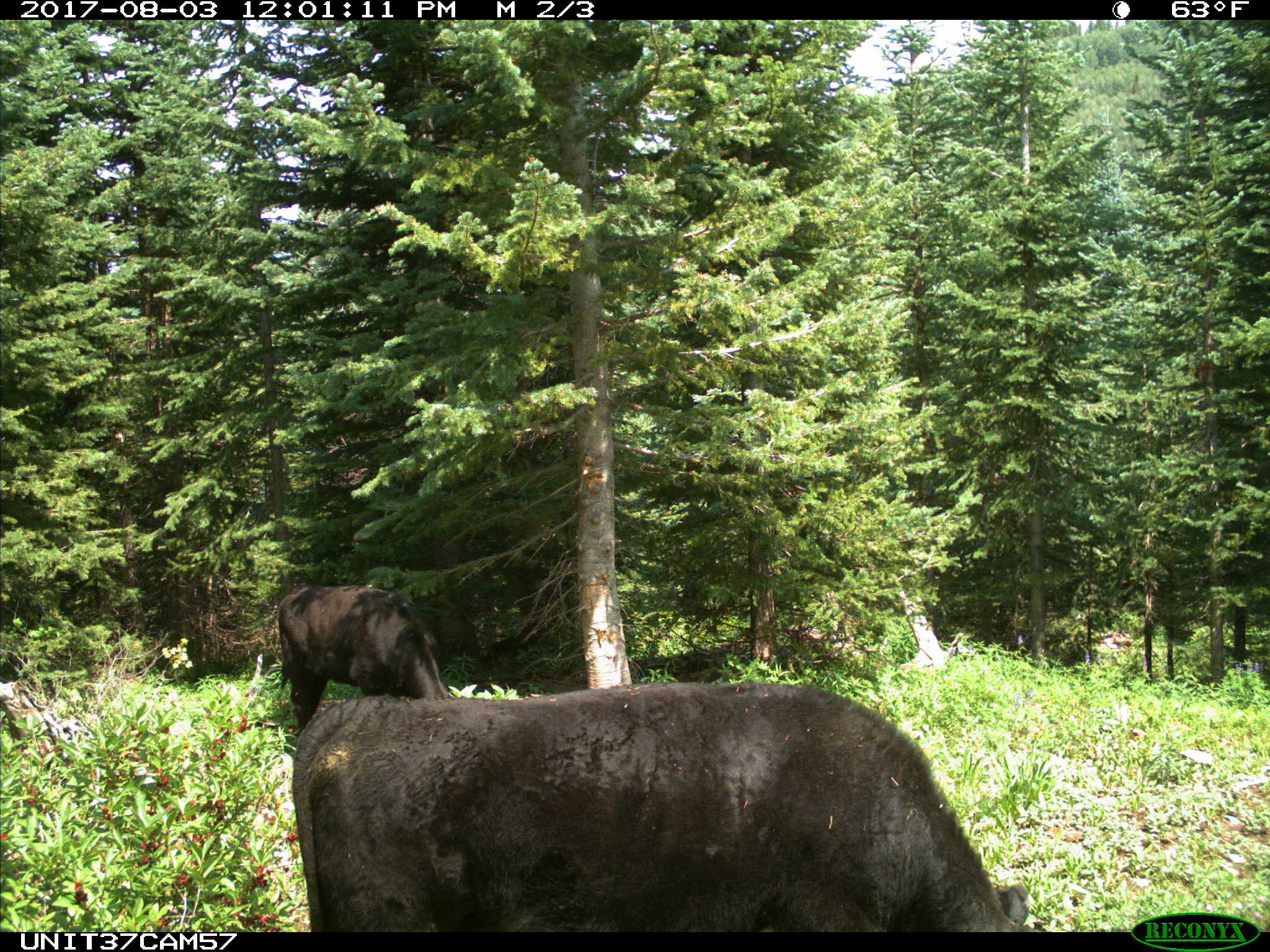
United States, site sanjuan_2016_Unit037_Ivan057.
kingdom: Animalia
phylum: Chordata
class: Mammalia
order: Artiodactyla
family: Bovidae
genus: Bos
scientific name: Bos taurus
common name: domestic cow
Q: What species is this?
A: Bos taurus (domestic cow).